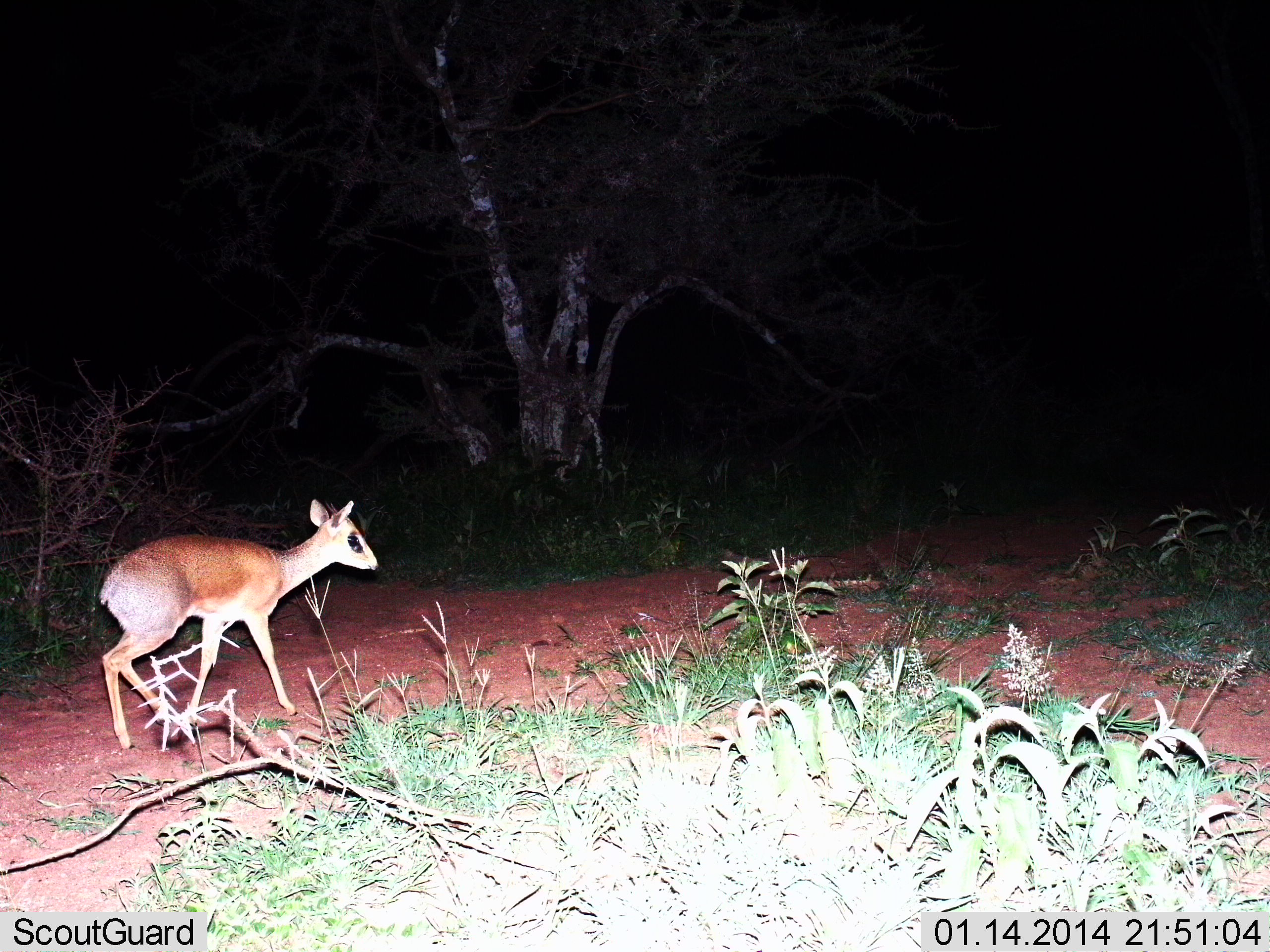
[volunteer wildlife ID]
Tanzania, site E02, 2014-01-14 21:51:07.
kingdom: Animalia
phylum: Chordata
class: Mammalia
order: Artiodactyla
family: Bovidae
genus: Madoqua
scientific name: Madoqua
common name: dikdik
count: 1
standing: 19%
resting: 0%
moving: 81%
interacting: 0%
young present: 0%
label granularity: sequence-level